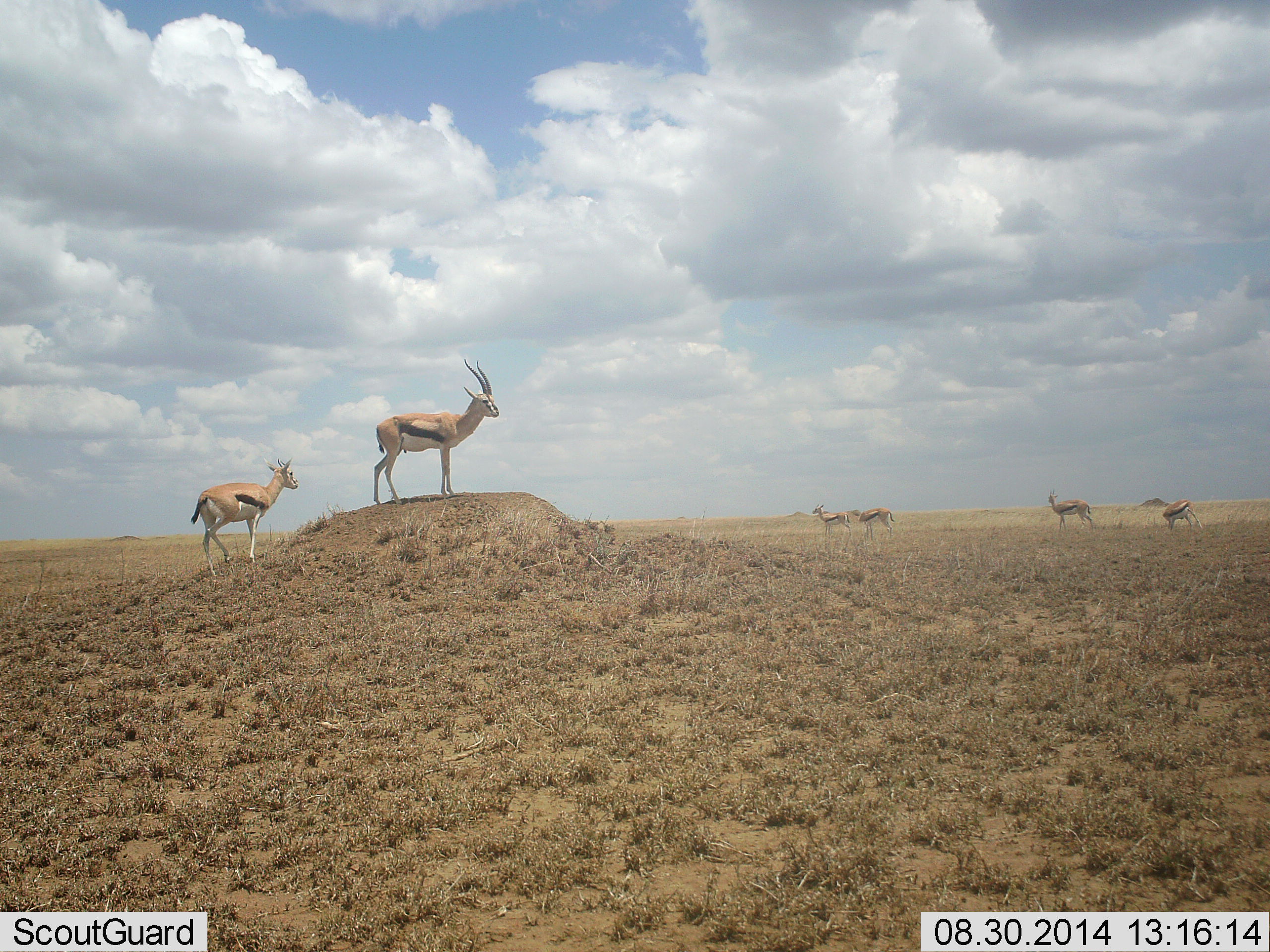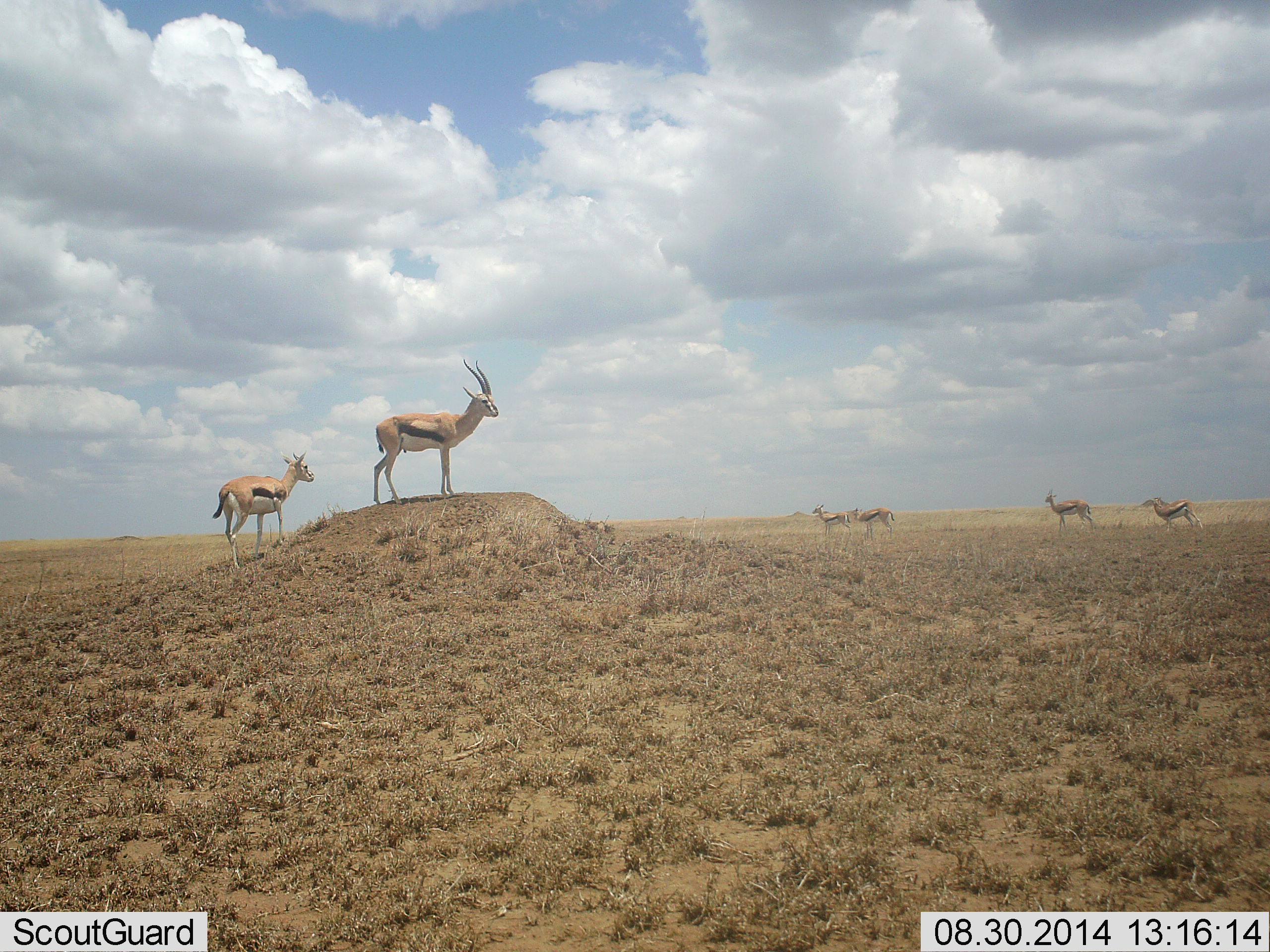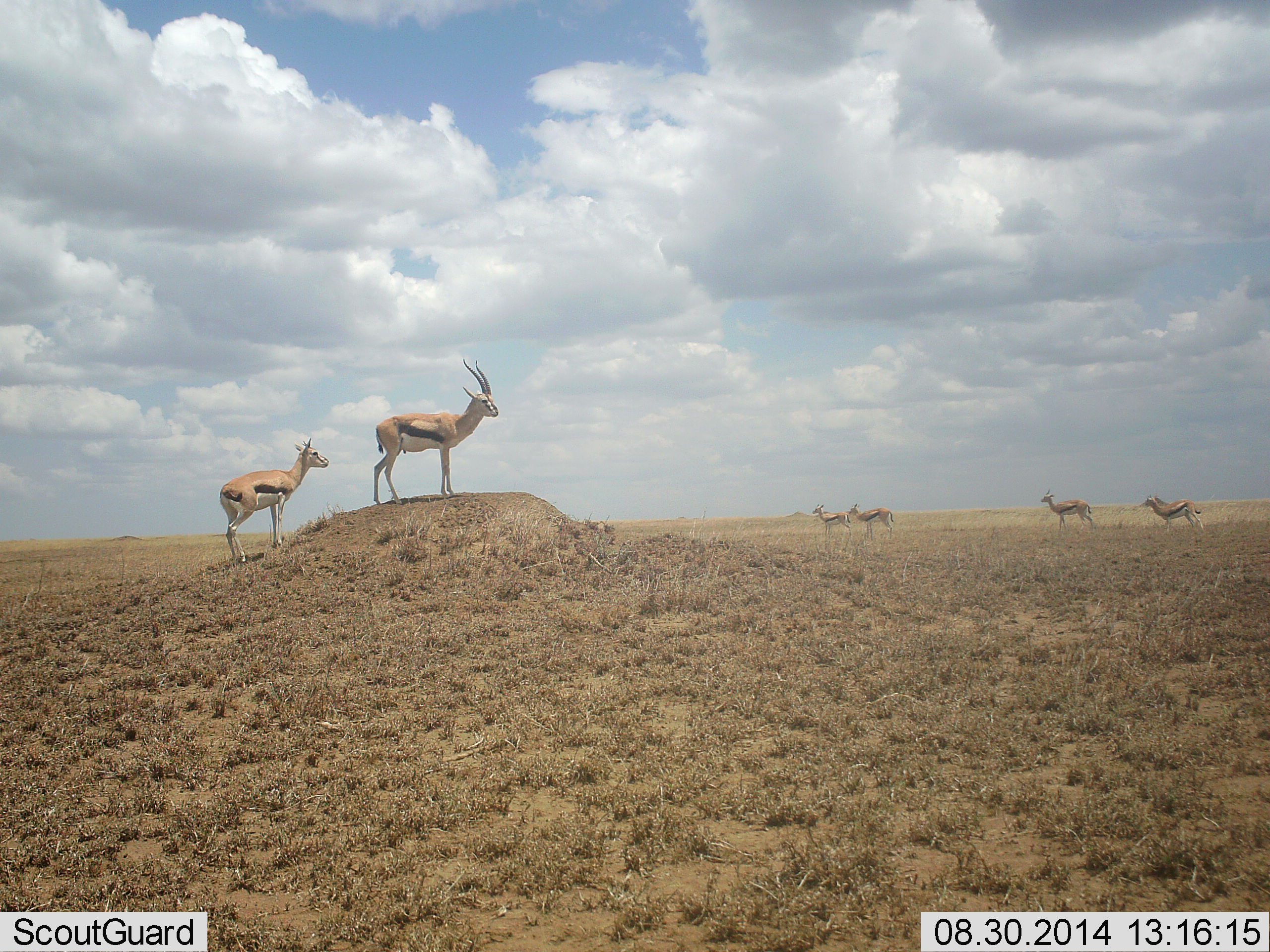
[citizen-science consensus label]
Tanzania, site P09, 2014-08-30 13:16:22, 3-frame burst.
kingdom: Animalia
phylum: Chordata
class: Mammalia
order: Artiodactyla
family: Bovidae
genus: Eudorcas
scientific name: Eudorcas thomsonii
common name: thomson's gazelle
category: gazellethomsons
Gazellethomsons (thomson's gazelle) (Eudorcas thomsonii), count 6. Behavior (volunteer vote fractions): standing 100%, resting 0%, moving 30%, interacting 0%. Young present (vote fraction): 0%. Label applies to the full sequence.